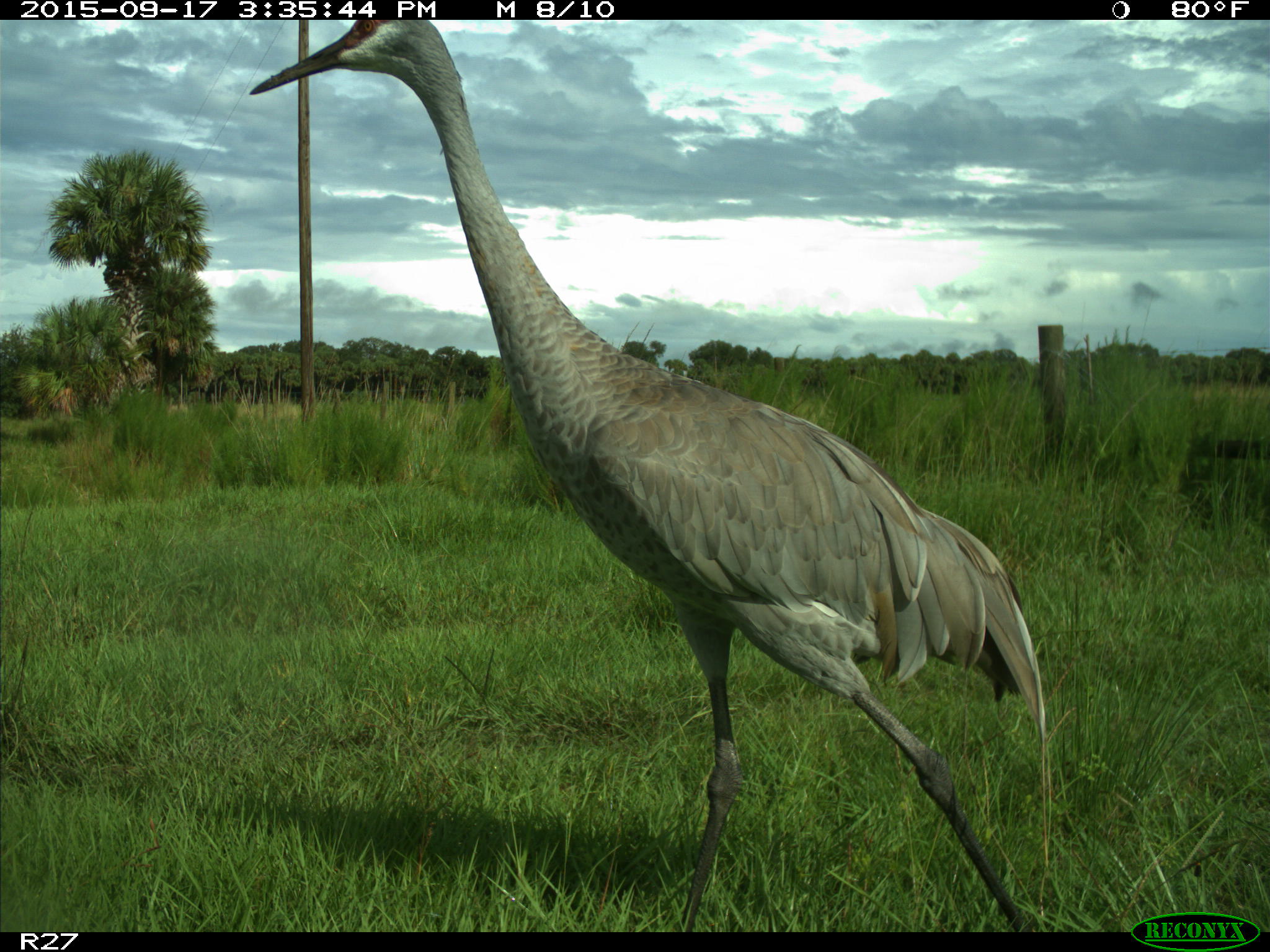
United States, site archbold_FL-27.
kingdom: Animalia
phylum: Chordata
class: Aves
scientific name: Aves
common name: birds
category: unidentified bird